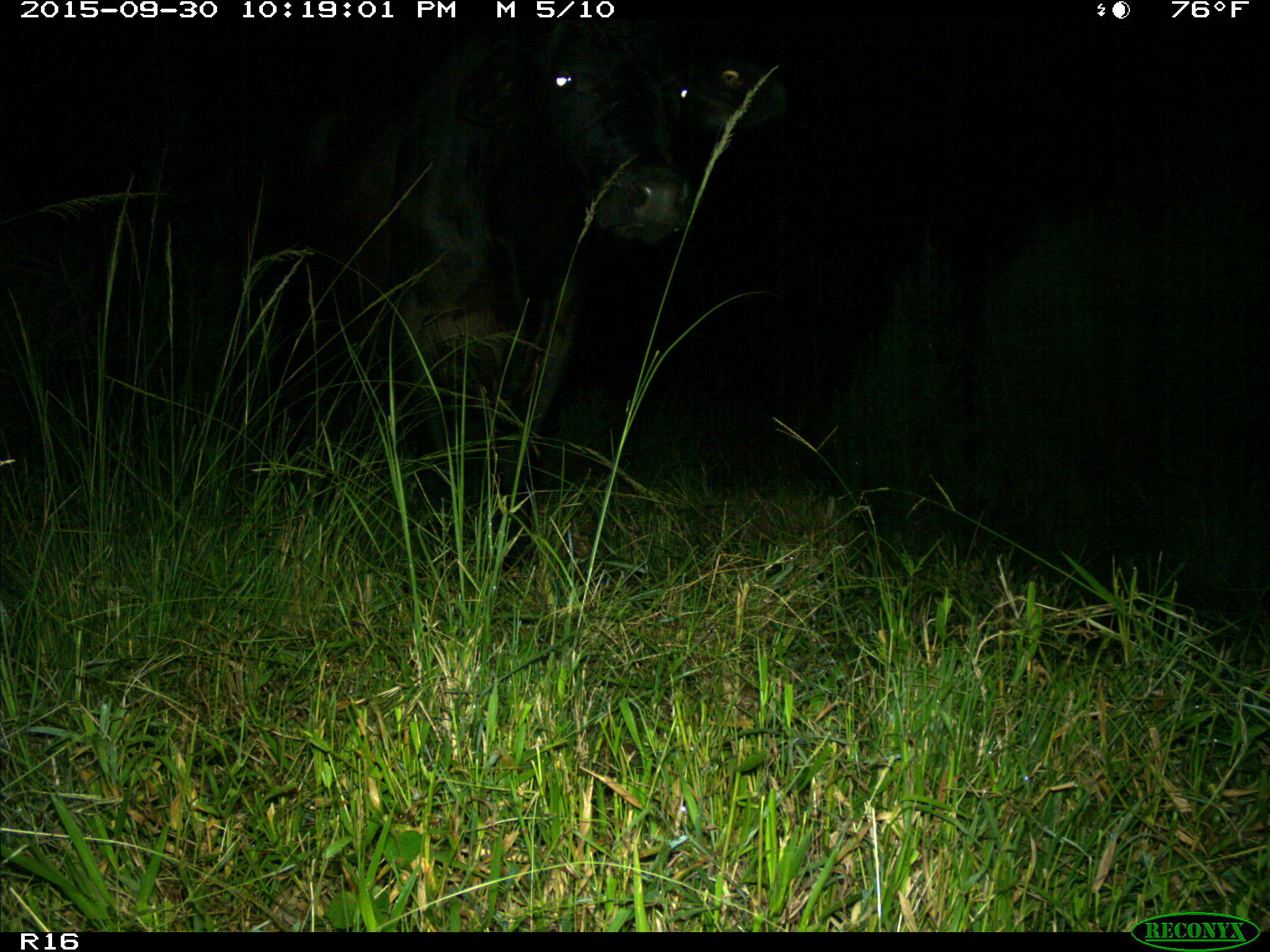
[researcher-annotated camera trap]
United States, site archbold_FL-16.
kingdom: Animalia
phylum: Chordata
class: Mammalia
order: Artiodactyla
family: Bovidae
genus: Bos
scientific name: Bos taurus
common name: domestic cow